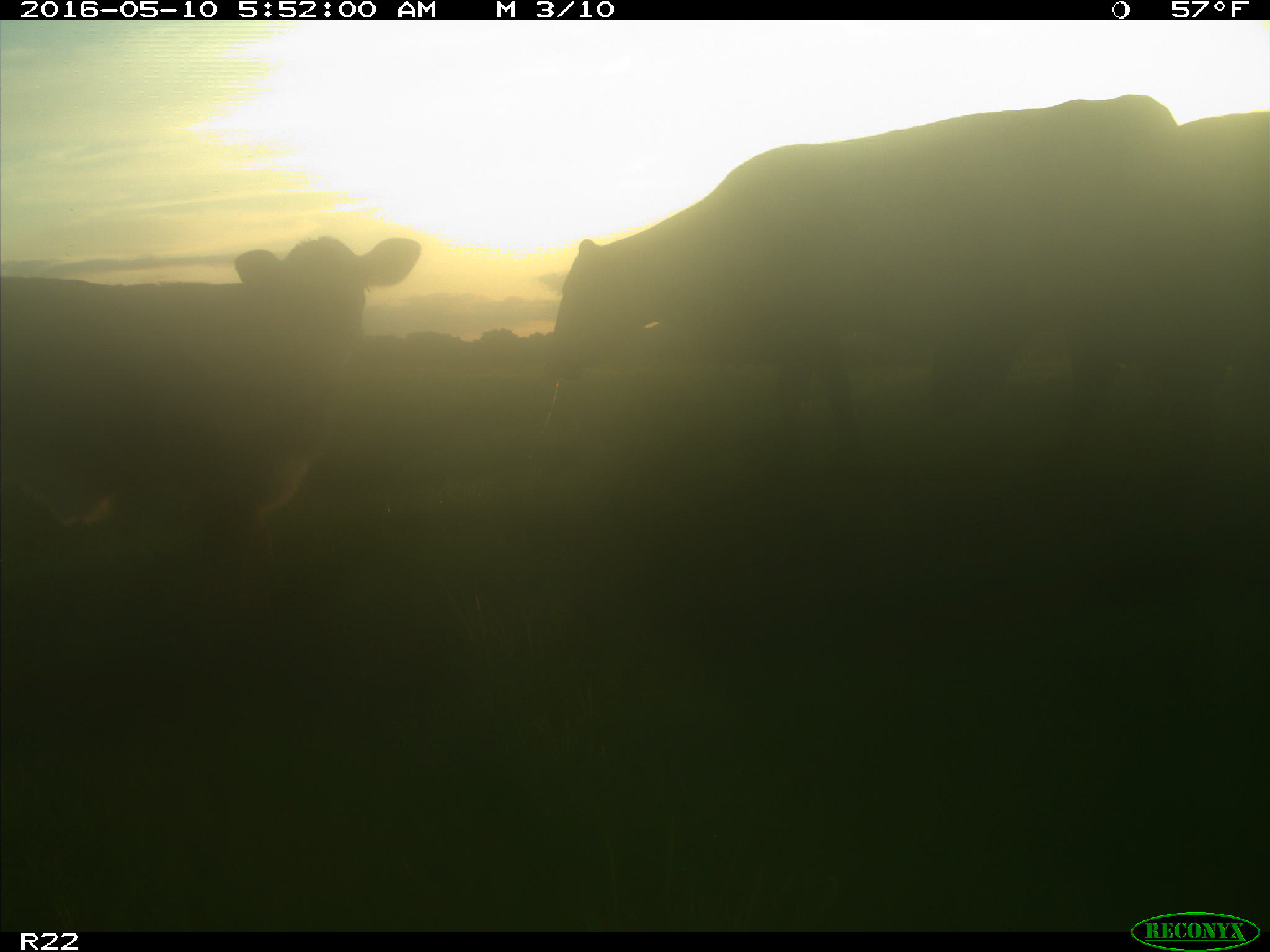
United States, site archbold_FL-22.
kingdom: Animalia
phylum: Chordata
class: Mammalia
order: Artiodactyla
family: Bovidae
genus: Bos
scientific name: Bos taurus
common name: domestic cow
Bos taurus (domestic cow).